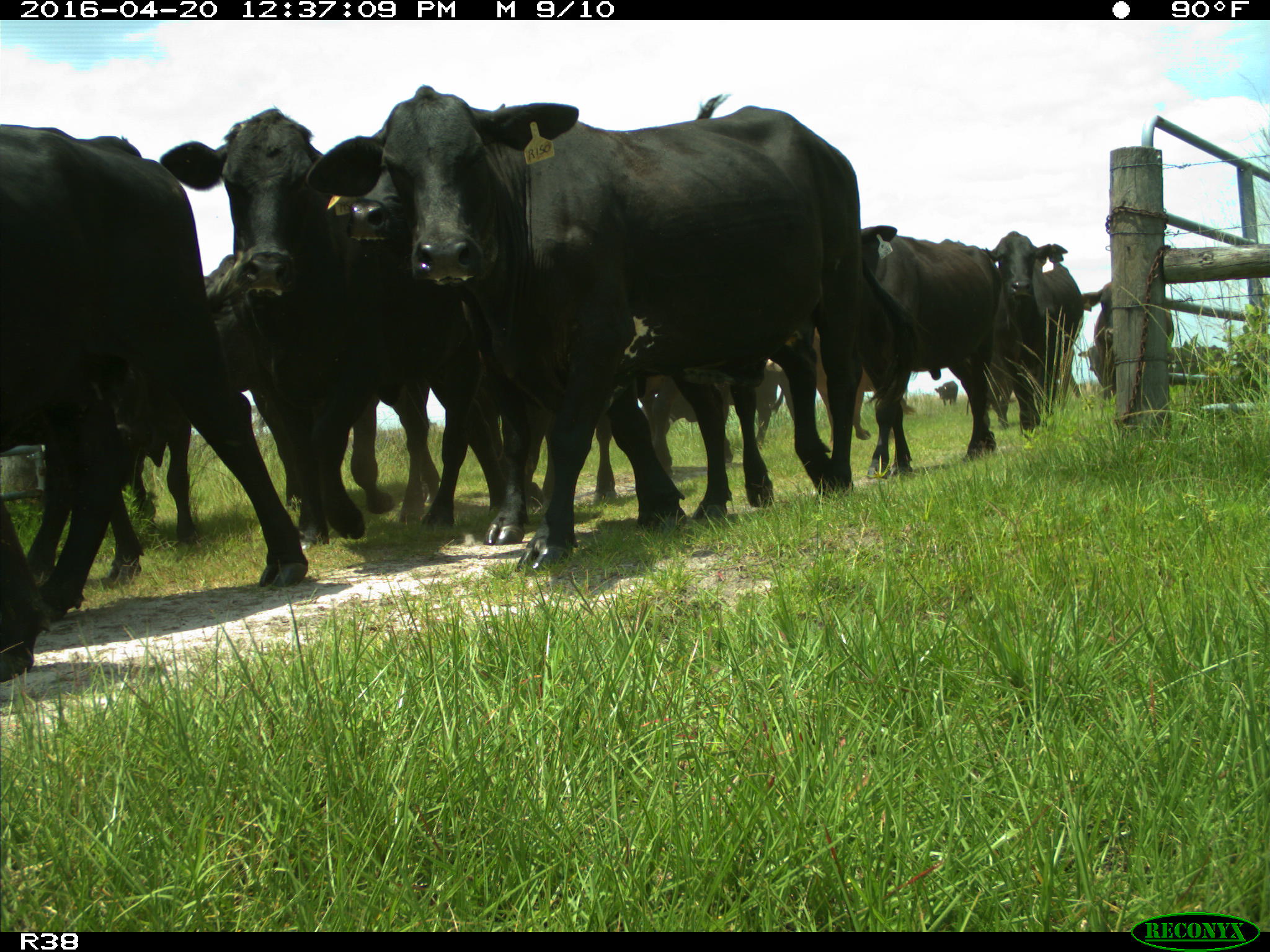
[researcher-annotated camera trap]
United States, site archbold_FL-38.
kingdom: Animalia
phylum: Chordata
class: Mammalia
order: Artiodactyla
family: Bovidae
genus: Bos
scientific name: Bos taurus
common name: domestic cow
Bos taurus (domestic cow).